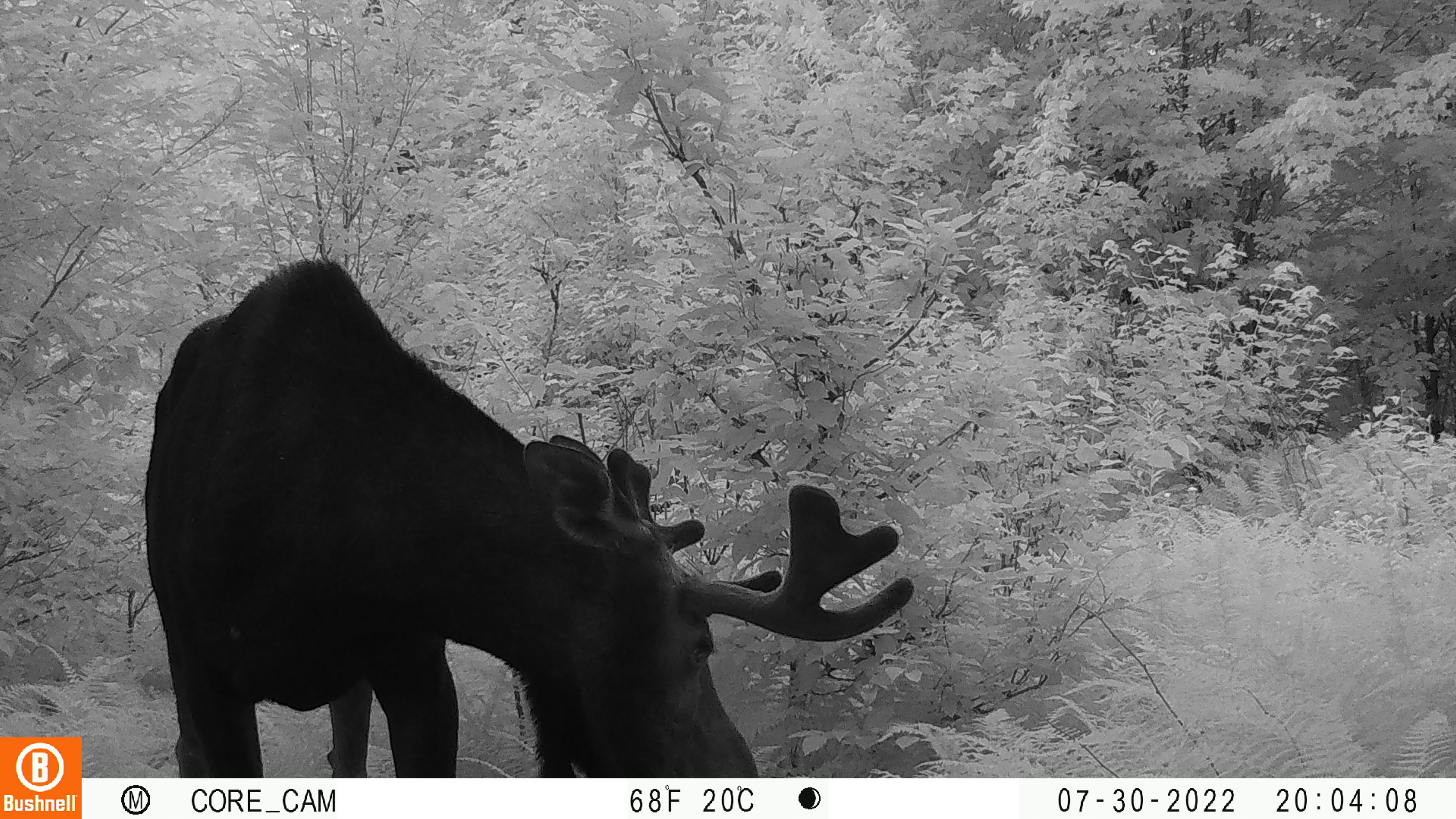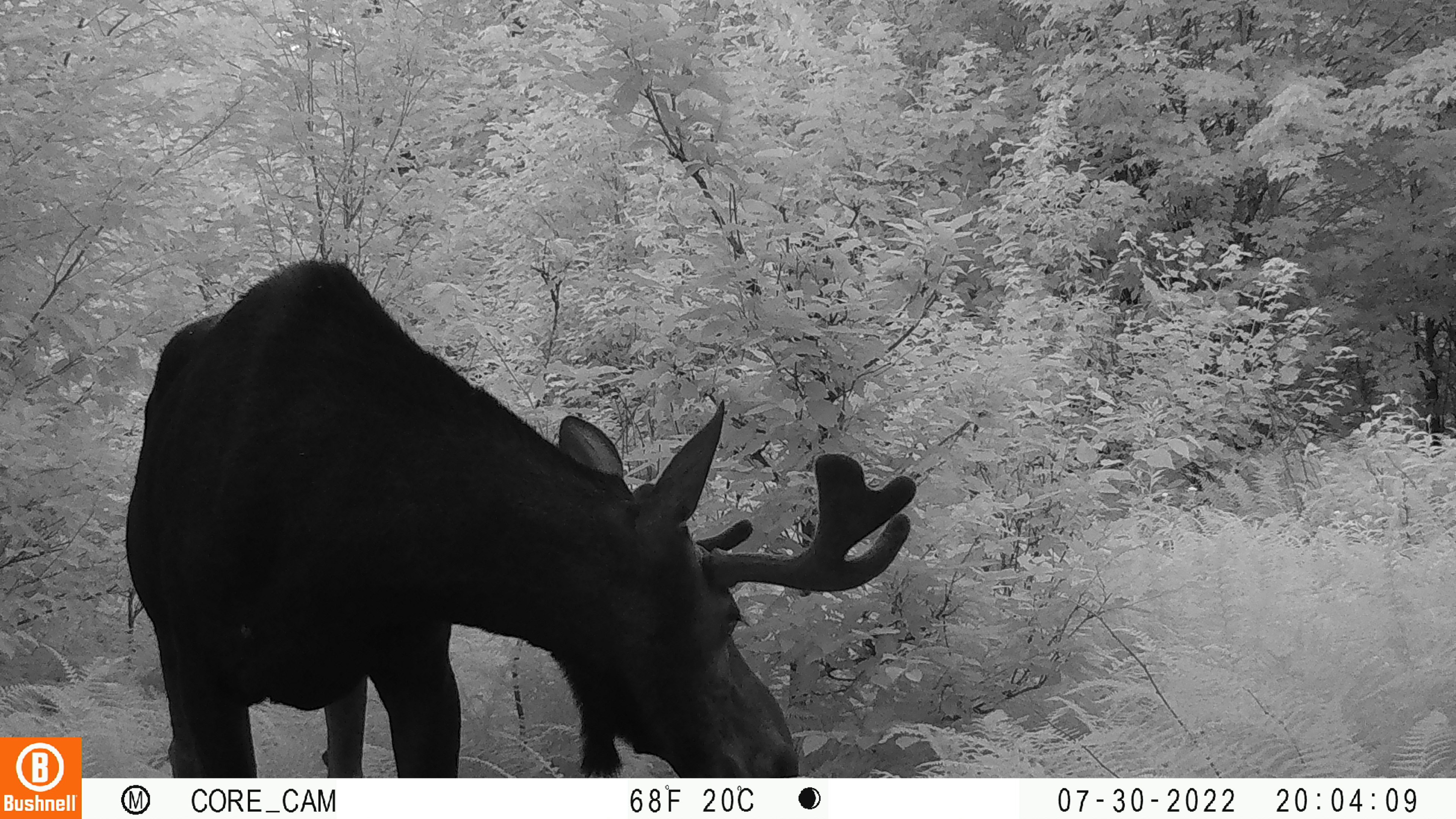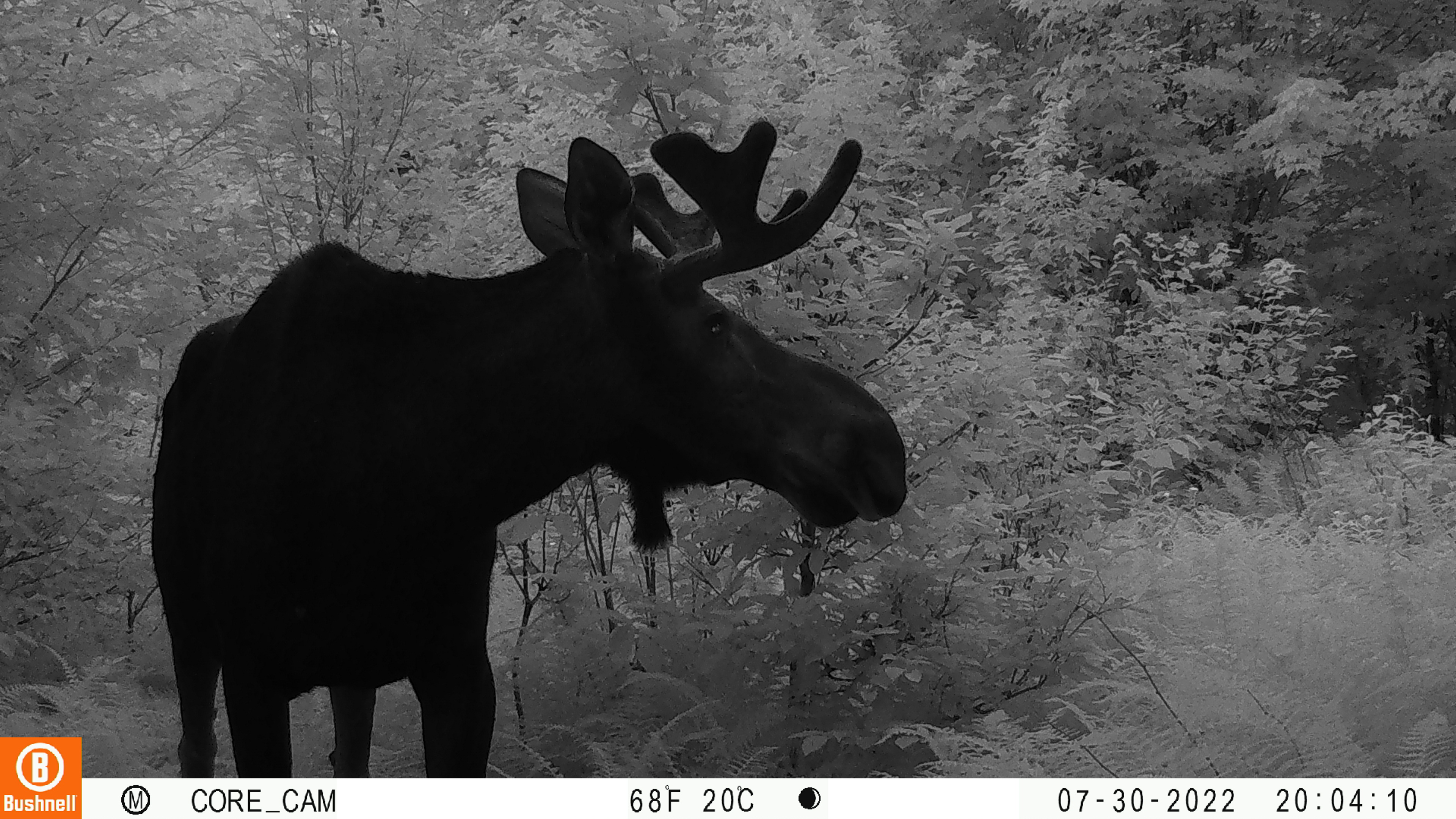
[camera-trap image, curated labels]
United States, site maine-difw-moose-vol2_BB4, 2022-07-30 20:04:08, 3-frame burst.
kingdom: Animalia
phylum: Chordata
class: Mammalia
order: Artiodactyla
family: Cervidae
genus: Alces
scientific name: Alces alces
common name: moose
Moose (Alces alces).